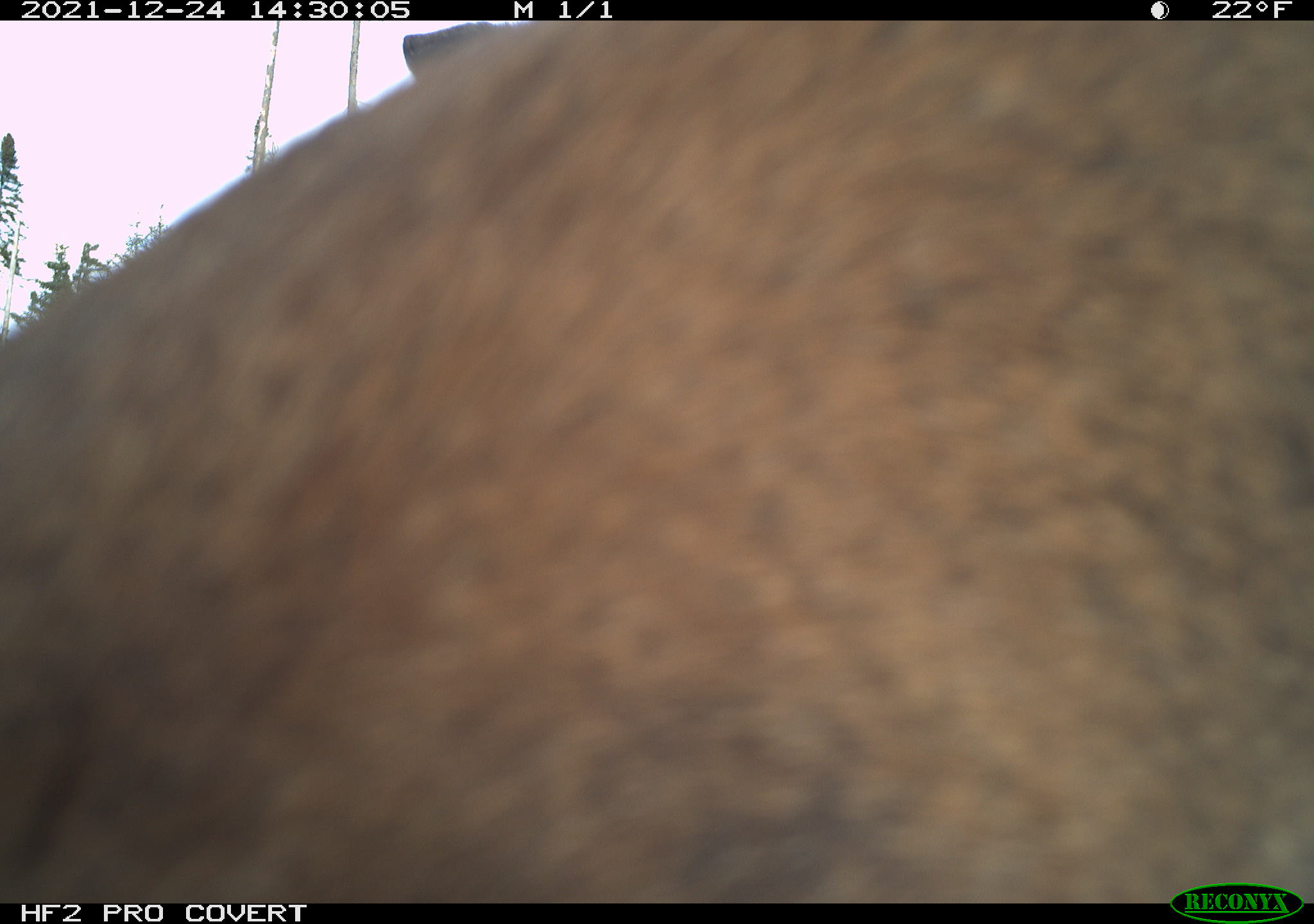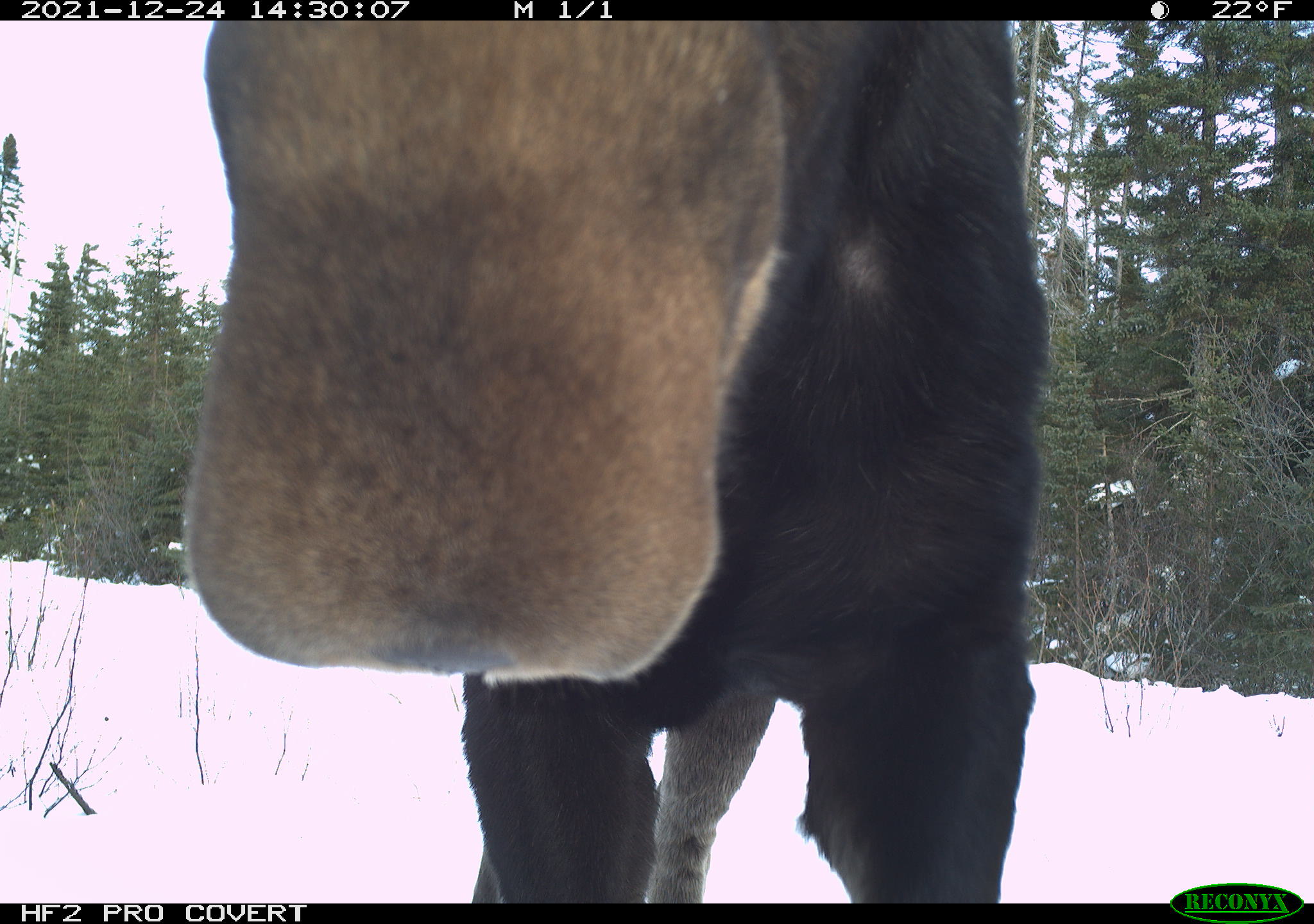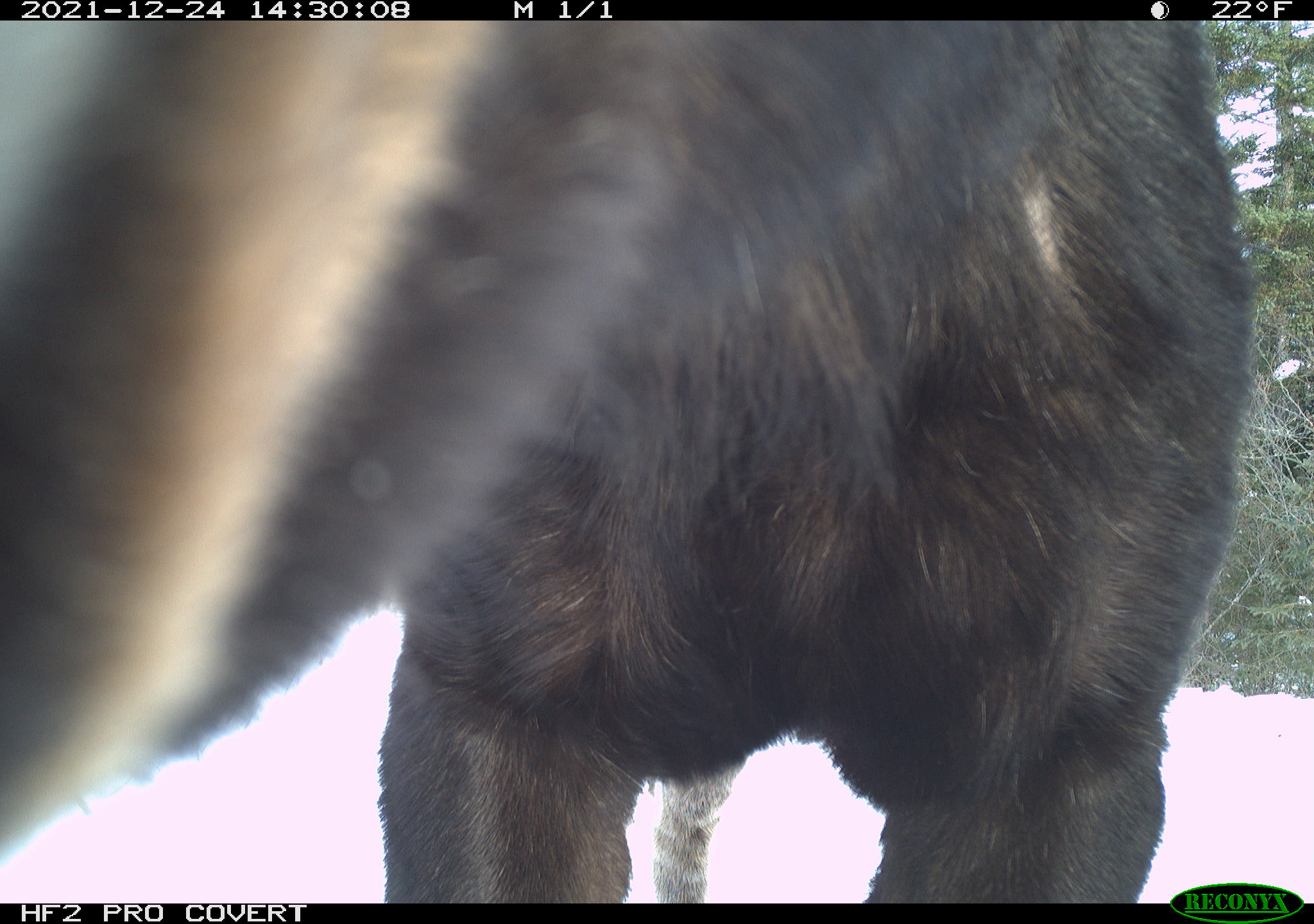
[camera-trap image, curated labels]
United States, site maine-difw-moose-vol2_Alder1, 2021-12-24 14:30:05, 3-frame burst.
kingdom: Animalia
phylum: Chordata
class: Mammalia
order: Artiodactyla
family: Cervidae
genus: Alces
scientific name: Alces alces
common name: moose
Moose (Alces alces).